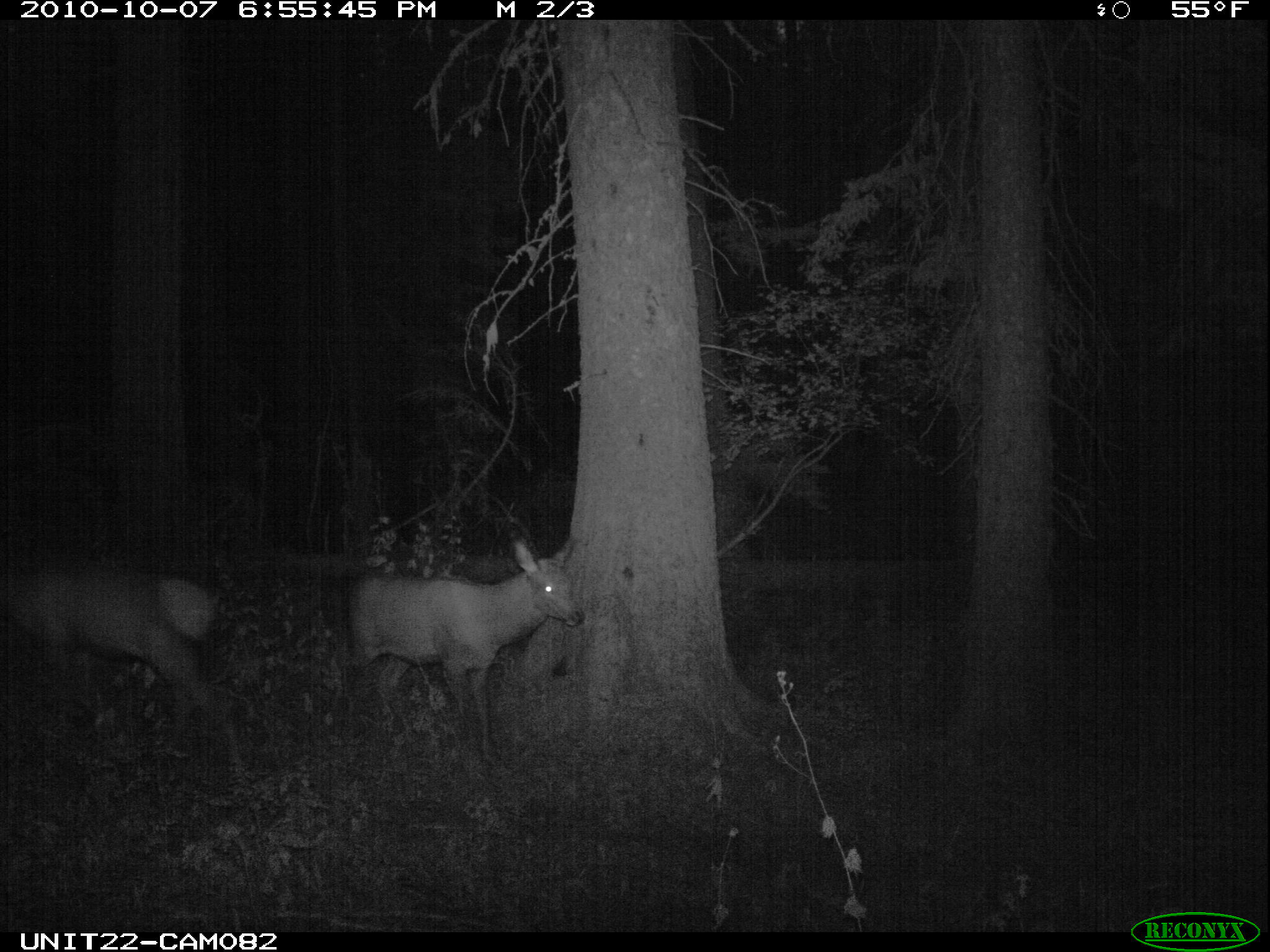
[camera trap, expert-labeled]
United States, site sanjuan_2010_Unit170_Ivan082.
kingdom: Animalia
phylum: Chordata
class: Mammalia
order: Artiodactyla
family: Cervidae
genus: Cervus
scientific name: Cervus elaphus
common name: red deer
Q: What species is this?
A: Cervus elaphus (red deer).